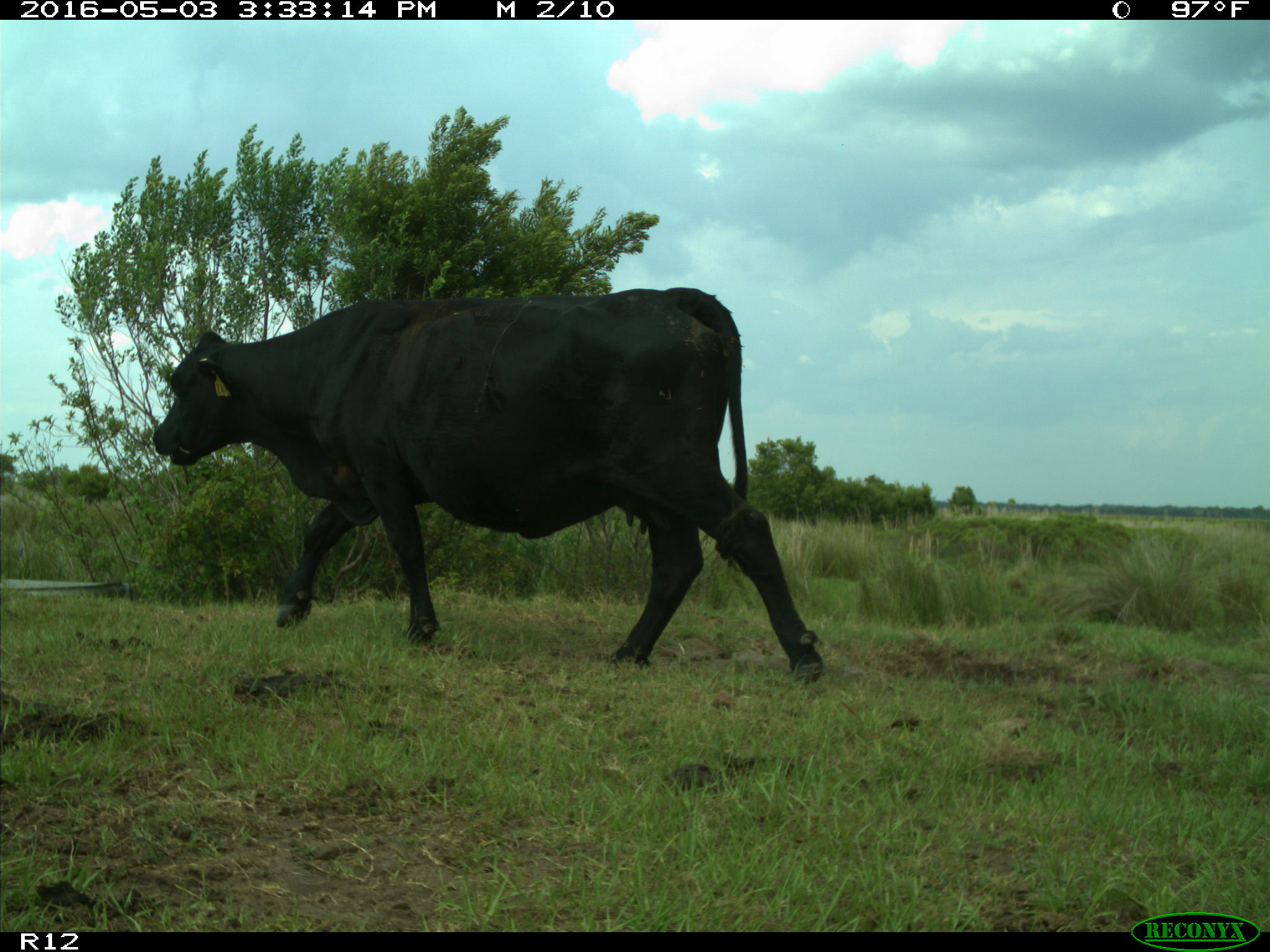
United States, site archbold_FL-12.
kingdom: Animalia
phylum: Chordata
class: Mammalia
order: Artiodactyla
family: Bovidae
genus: Bos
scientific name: Bos taurus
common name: domestic cow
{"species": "Bos taurus (domestic cow)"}